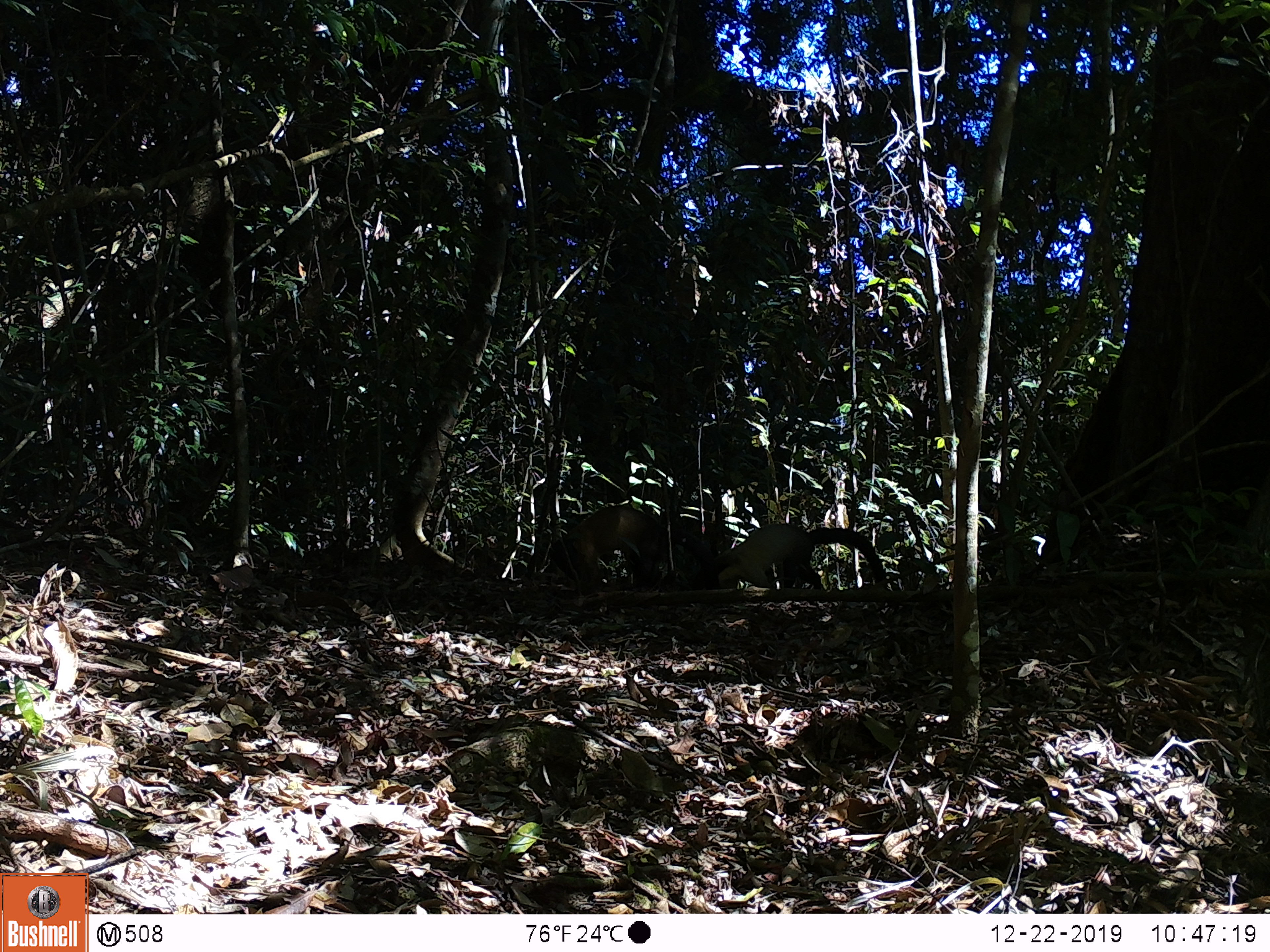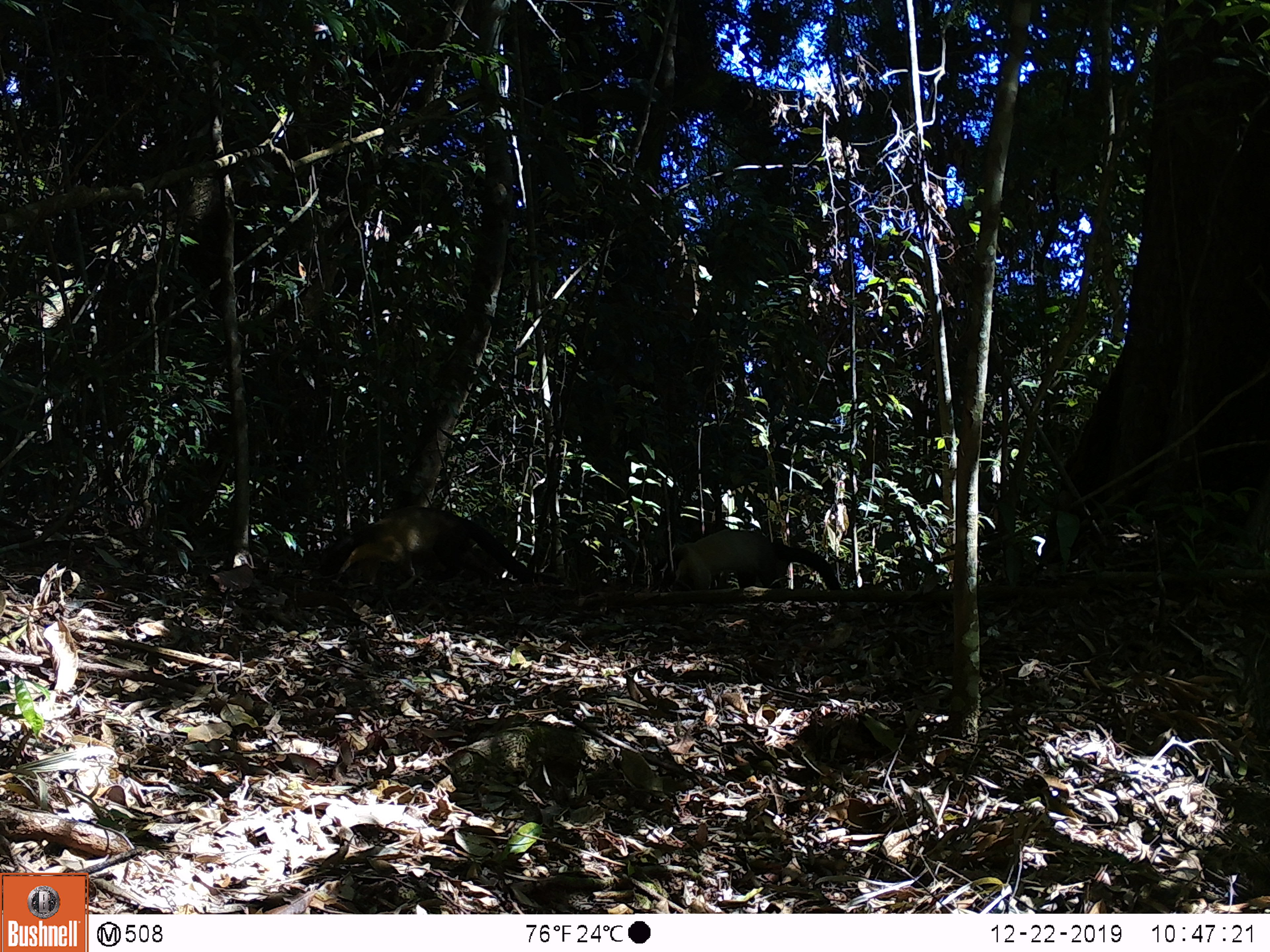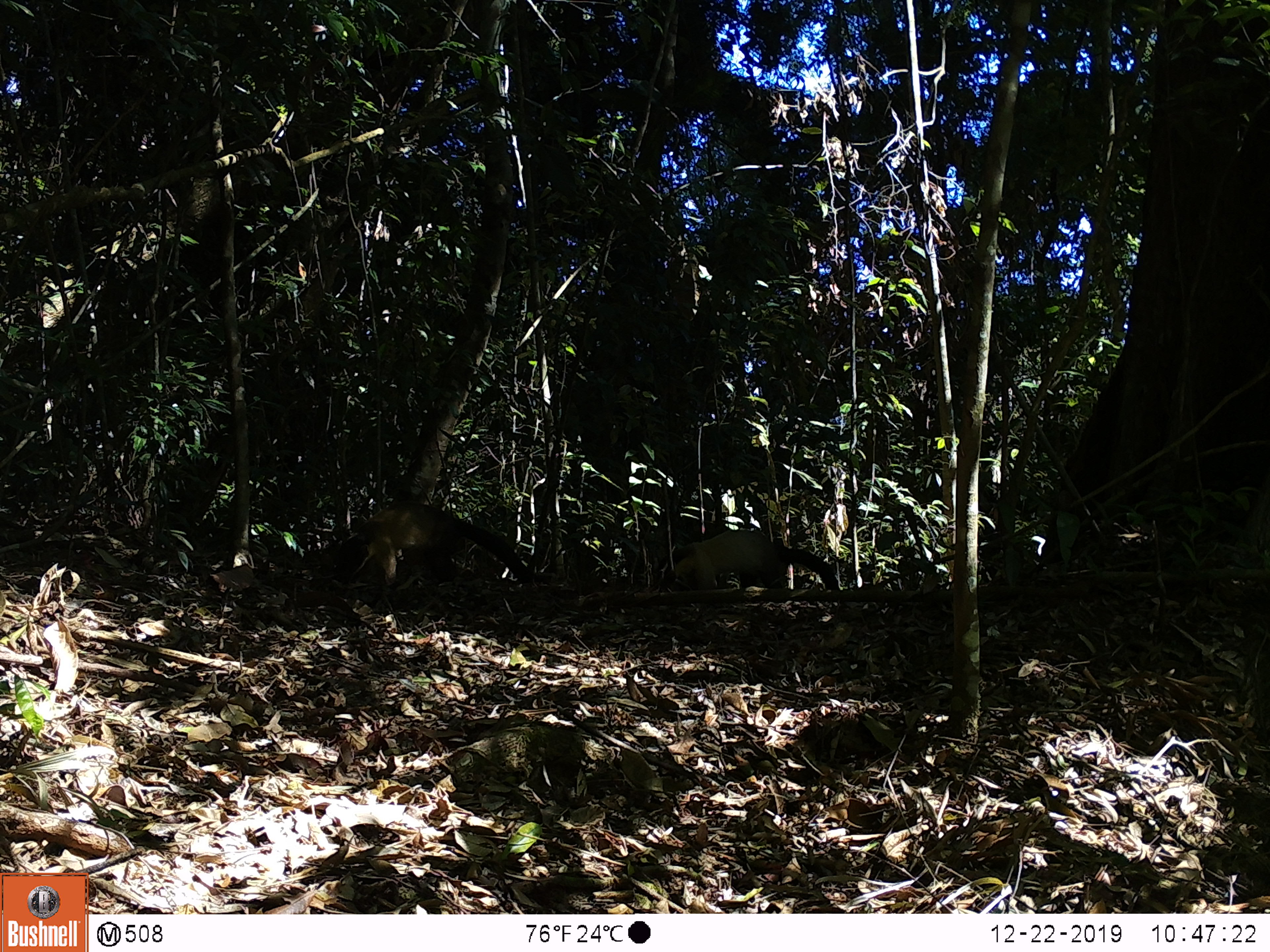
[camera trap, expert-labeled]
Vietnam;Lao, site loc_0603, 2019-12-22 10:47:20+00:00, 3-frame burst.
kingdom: Animalia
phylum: Chordata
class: Mammalia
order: Carnivora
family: Mustelidae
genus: Martes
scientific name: Martes flavigula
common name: yellow-throated marten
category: yellow throated marten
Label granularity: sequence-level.